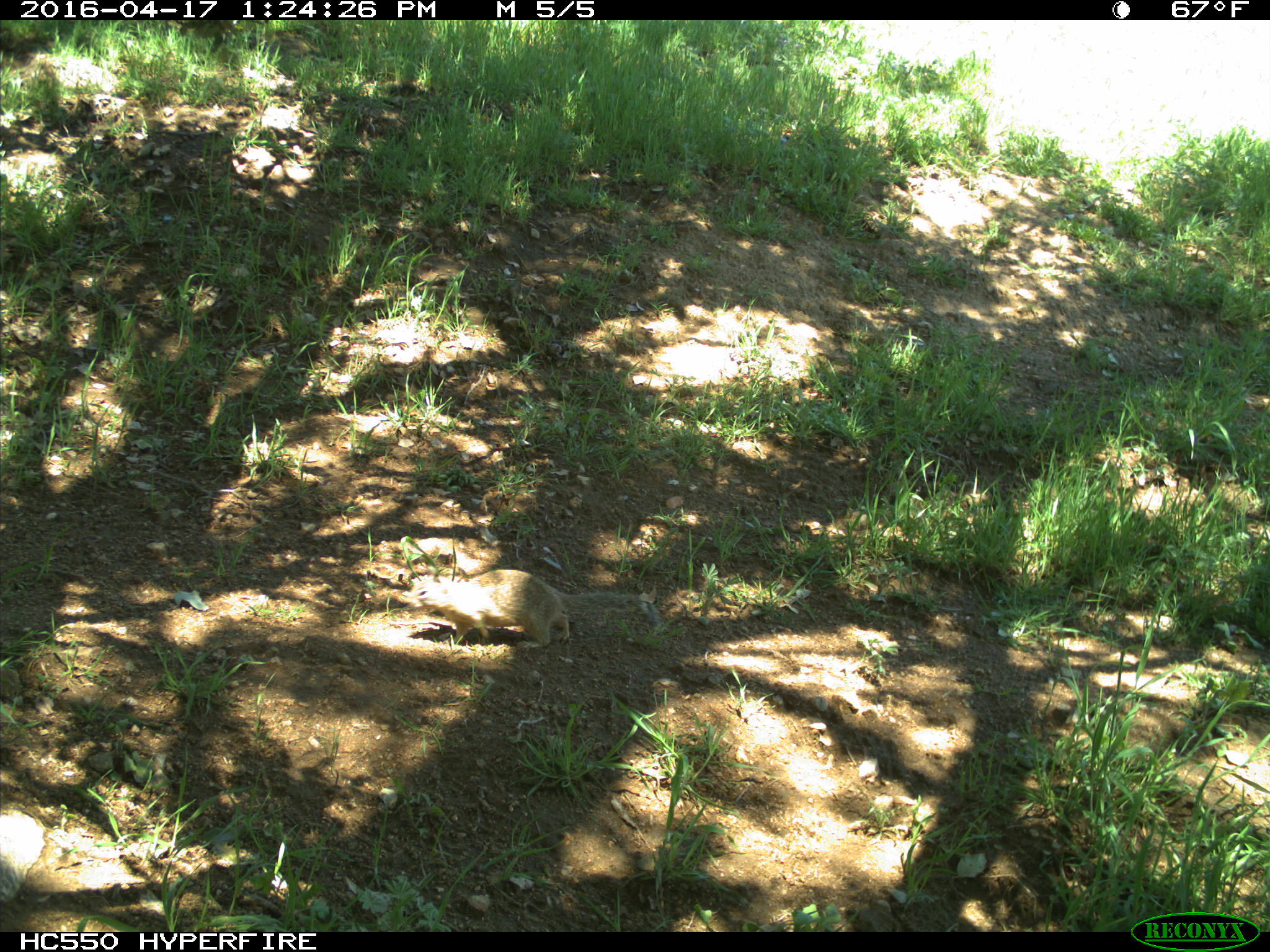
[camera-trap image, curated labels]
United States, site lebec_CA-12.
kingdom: Animalia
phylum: Chordata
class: Mammalia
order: Rodentia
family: Sciuridae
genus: Otospermophilus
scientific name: Otospermophilus beecheyi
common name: california ground squirrel